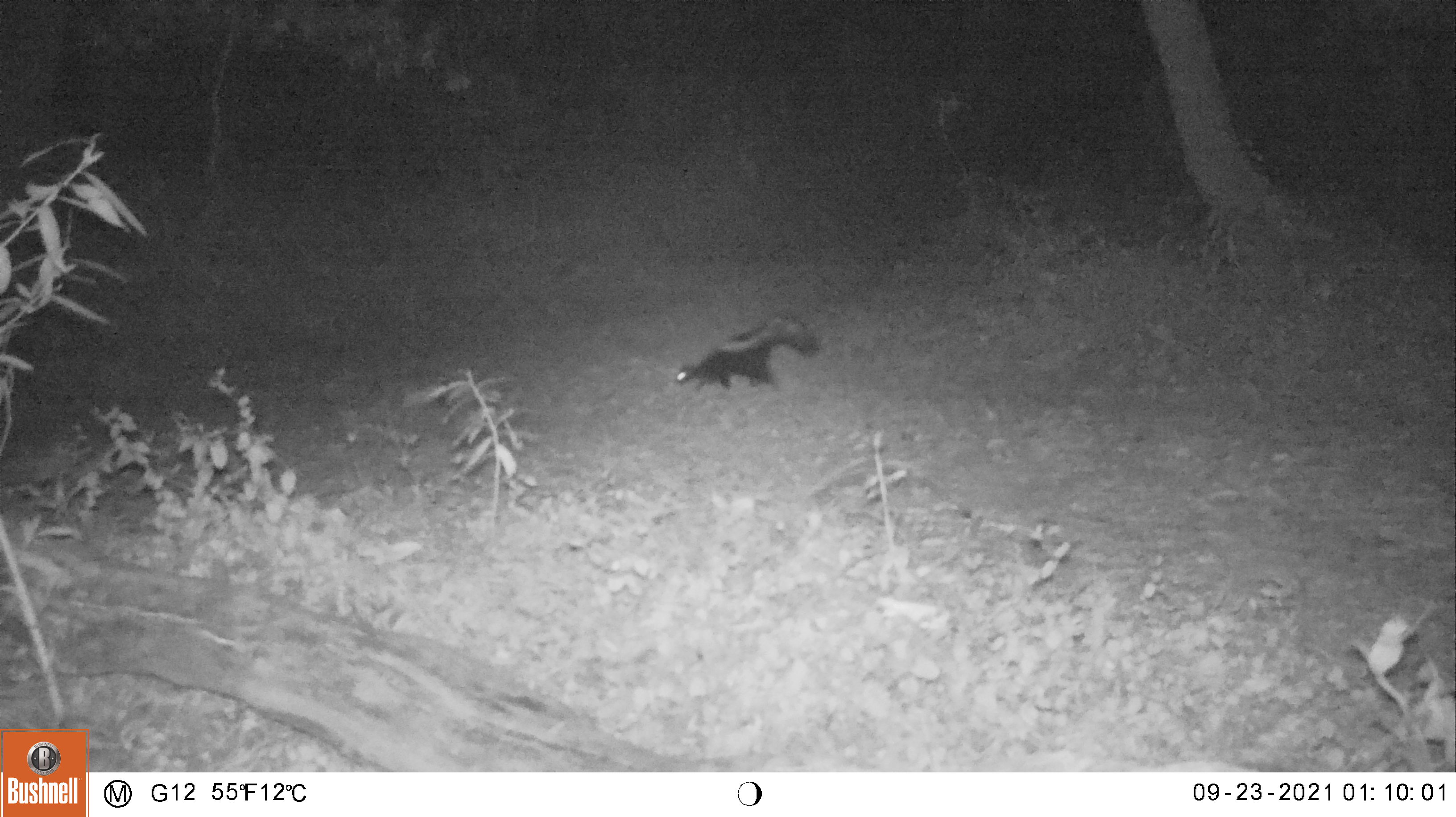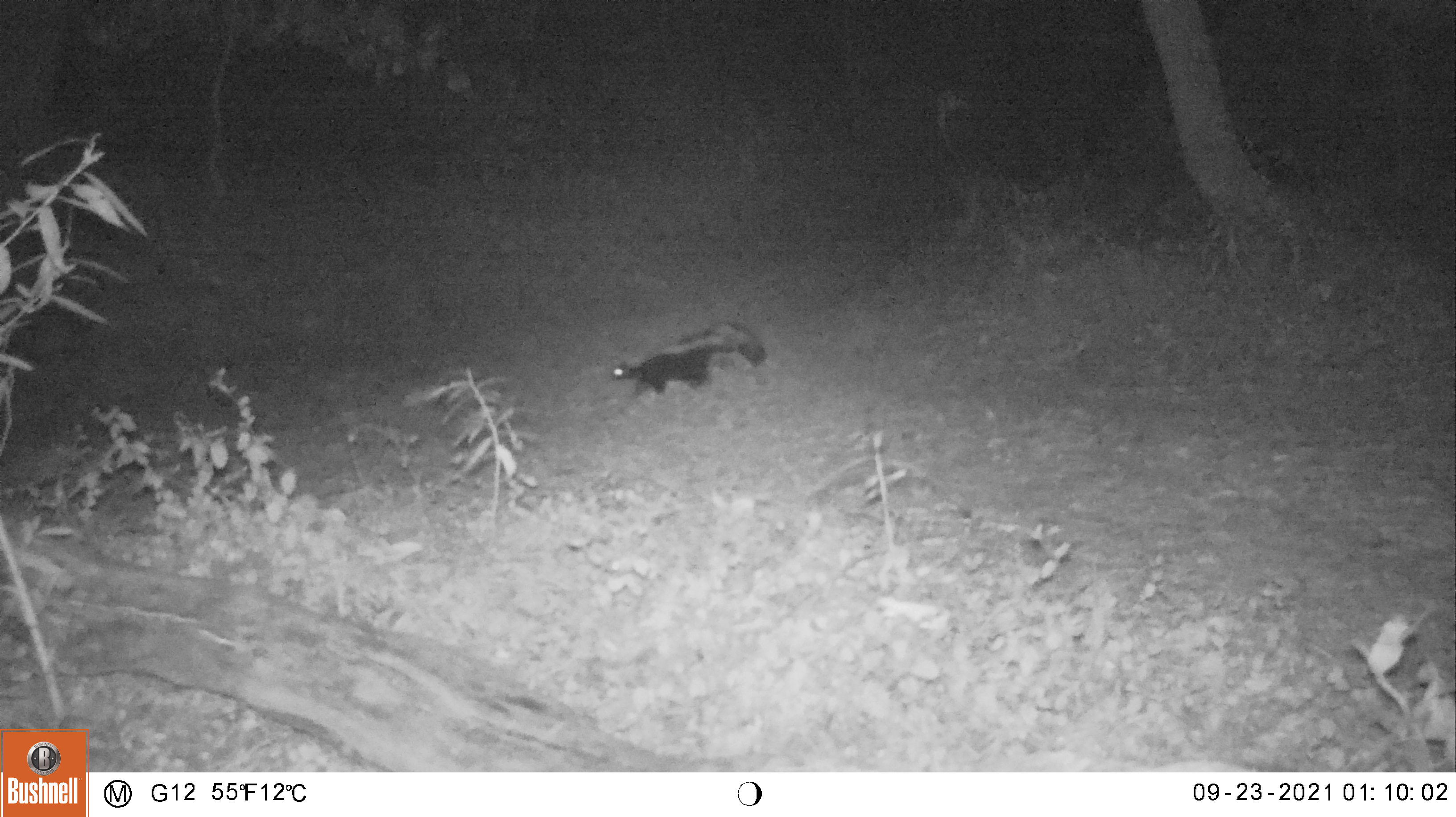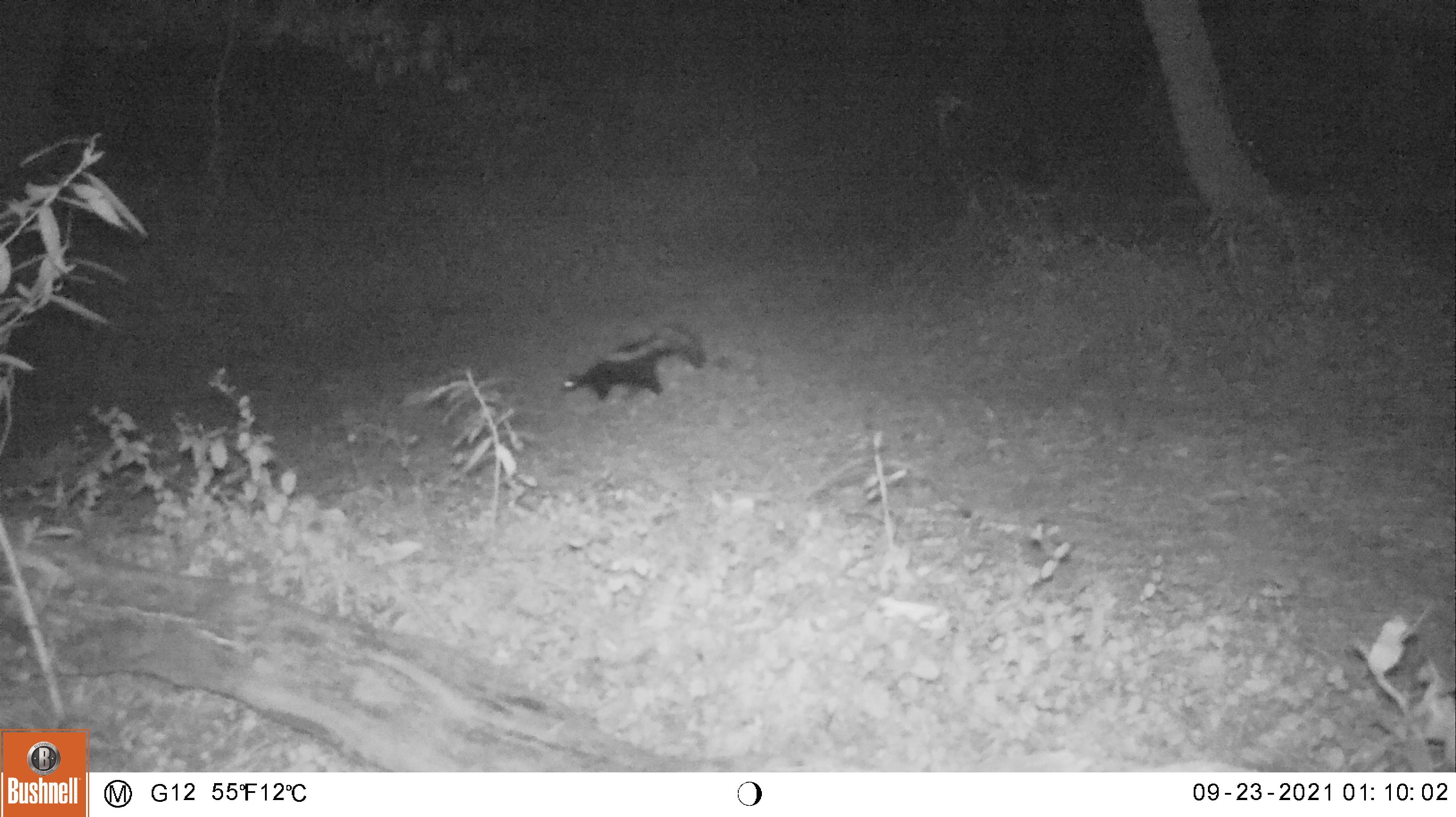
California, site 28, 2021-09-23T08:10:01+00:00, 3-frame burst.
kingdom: Animalia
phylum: Chordata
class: Mammalia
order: Carnivora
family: Mephitidae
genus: Mephitis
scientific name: Mephitis mephitis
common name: striped skunk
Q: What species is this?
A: Striped skunk (Mephitis mephitis).